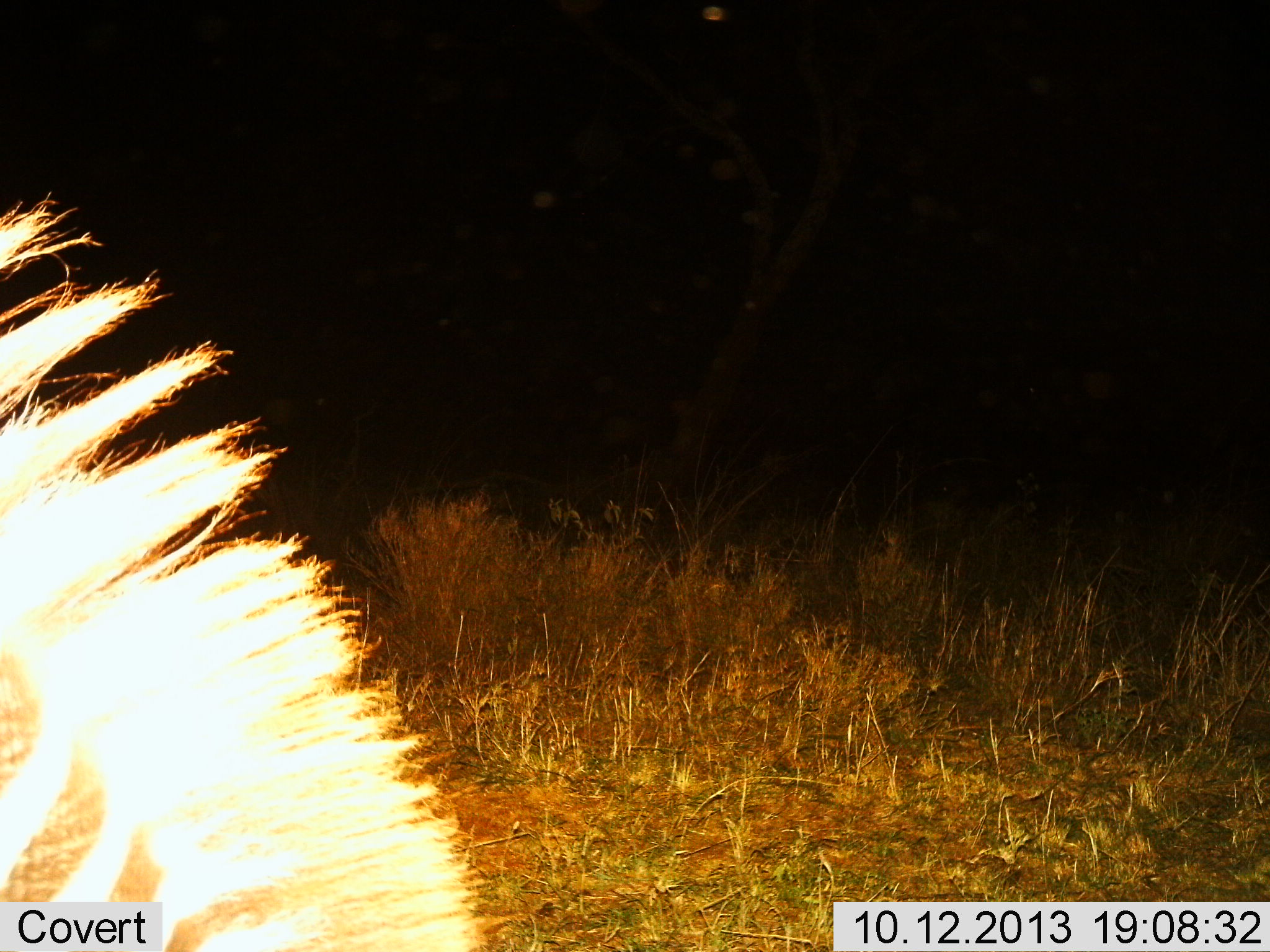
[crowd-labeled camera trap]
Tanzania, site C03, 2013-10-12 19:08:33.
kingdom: Animalia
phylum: Chordata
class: Mammalia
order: Perissodactyla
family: Equidae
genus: Equus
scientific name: Equus quagga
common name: plains zebra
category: zebra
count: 1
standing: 86%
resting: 0%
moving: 14%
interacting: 5%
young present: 0%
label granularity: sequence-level